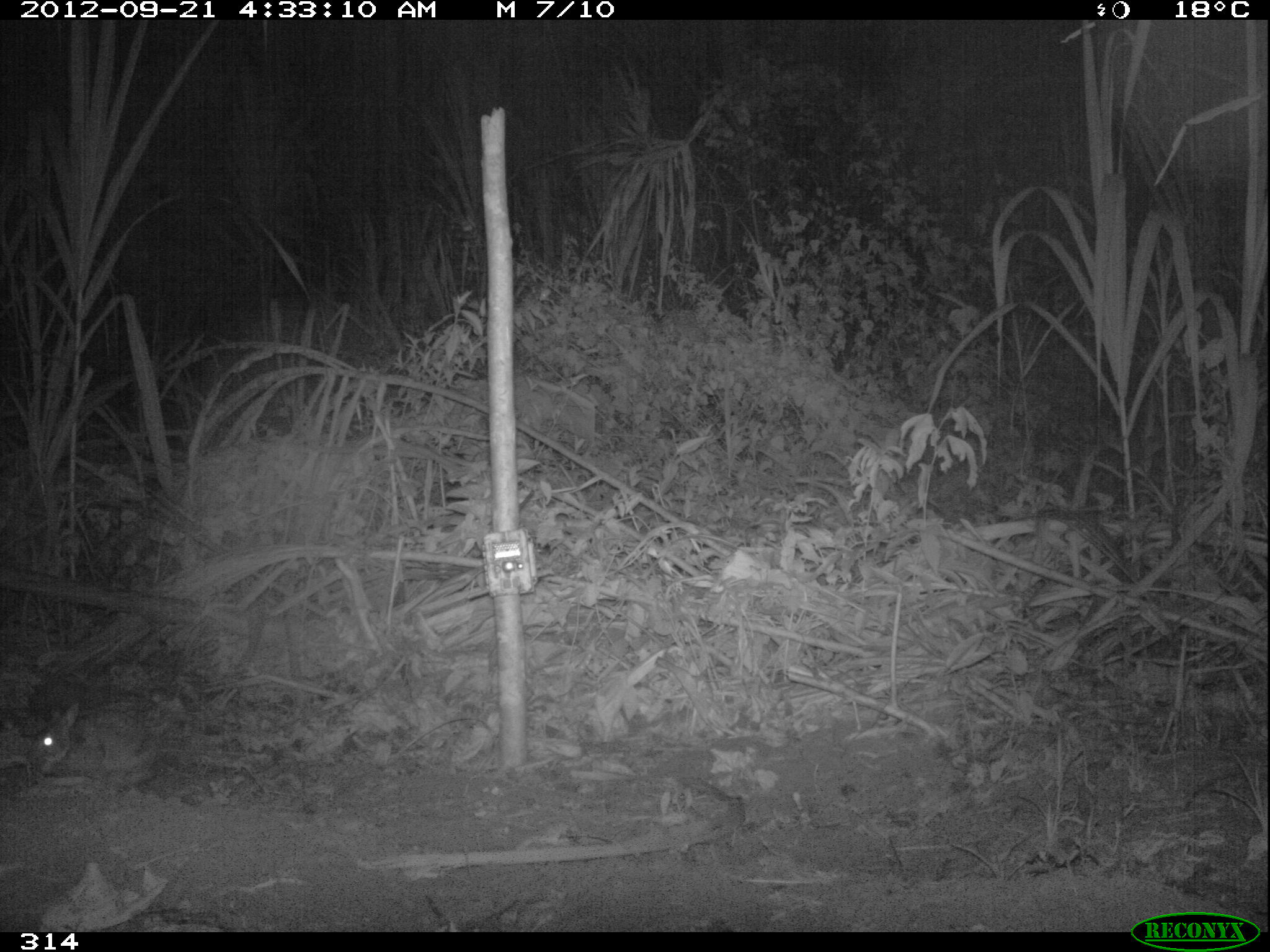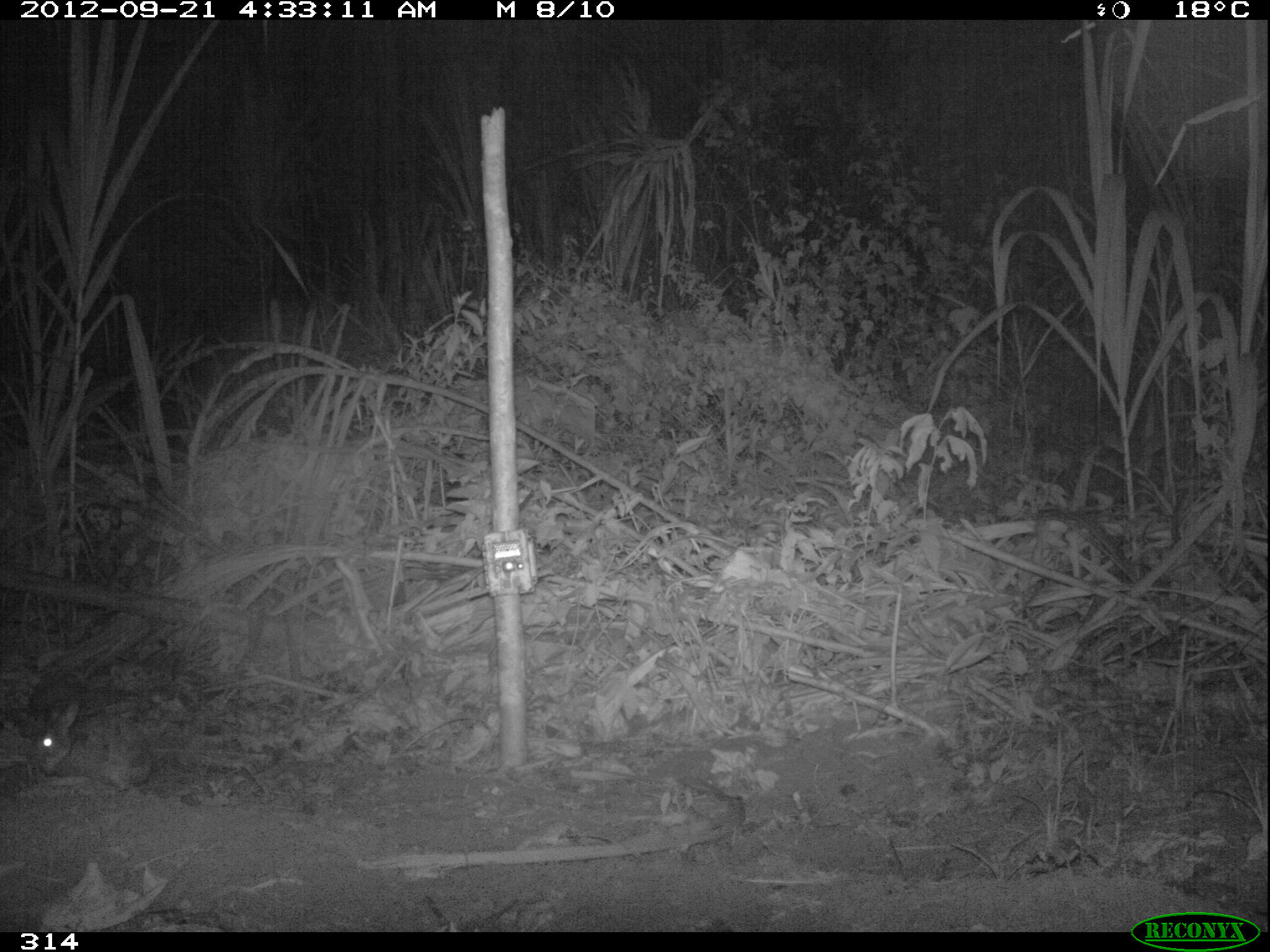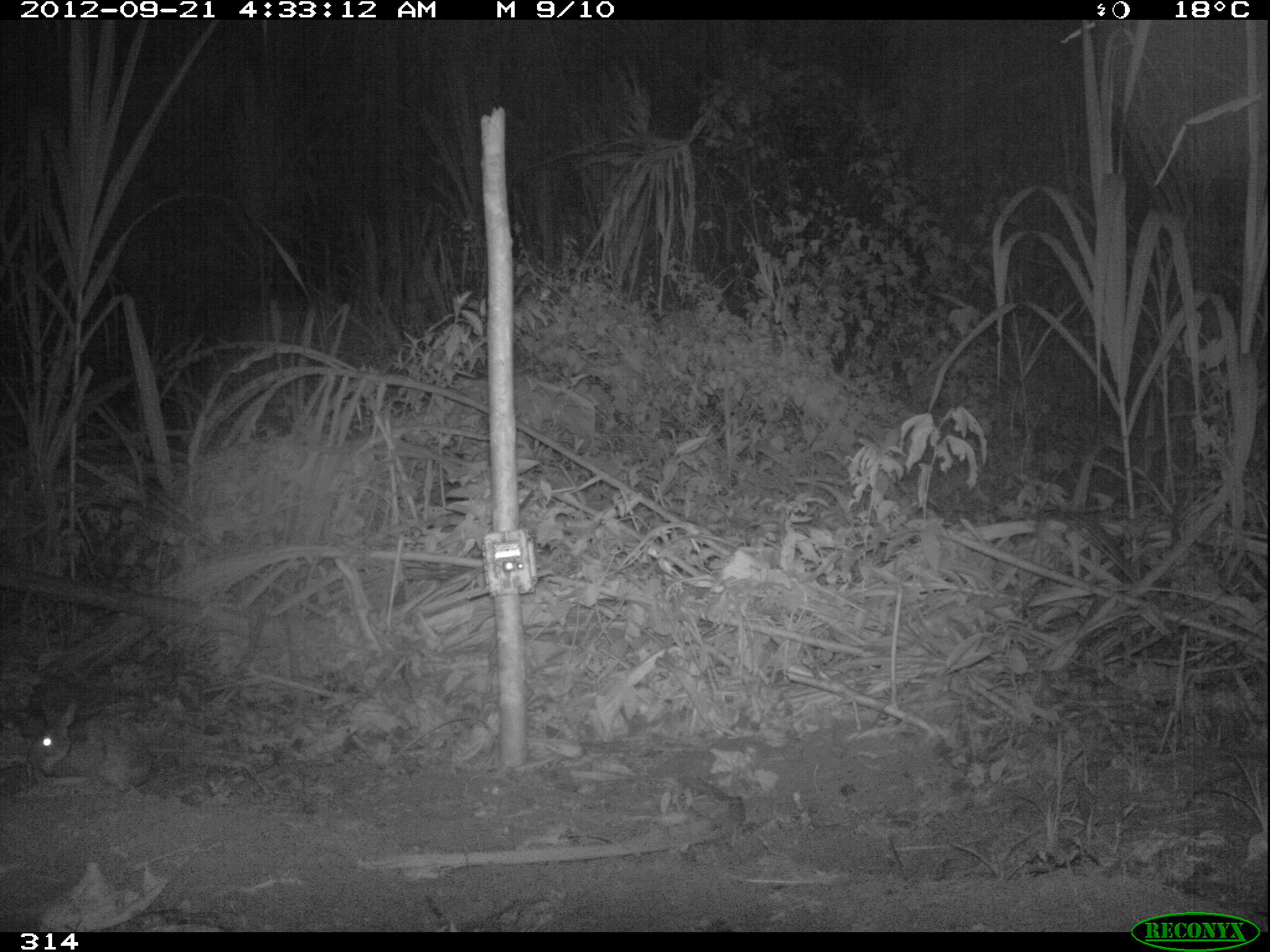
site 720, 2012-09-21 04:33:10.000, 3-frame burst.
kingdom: Animalia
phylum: Chordata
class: Mammalia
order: Lagomorpha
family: Leporidae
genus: Sylvilagus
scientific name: Sylvilagus brasiliensis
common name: tapeti